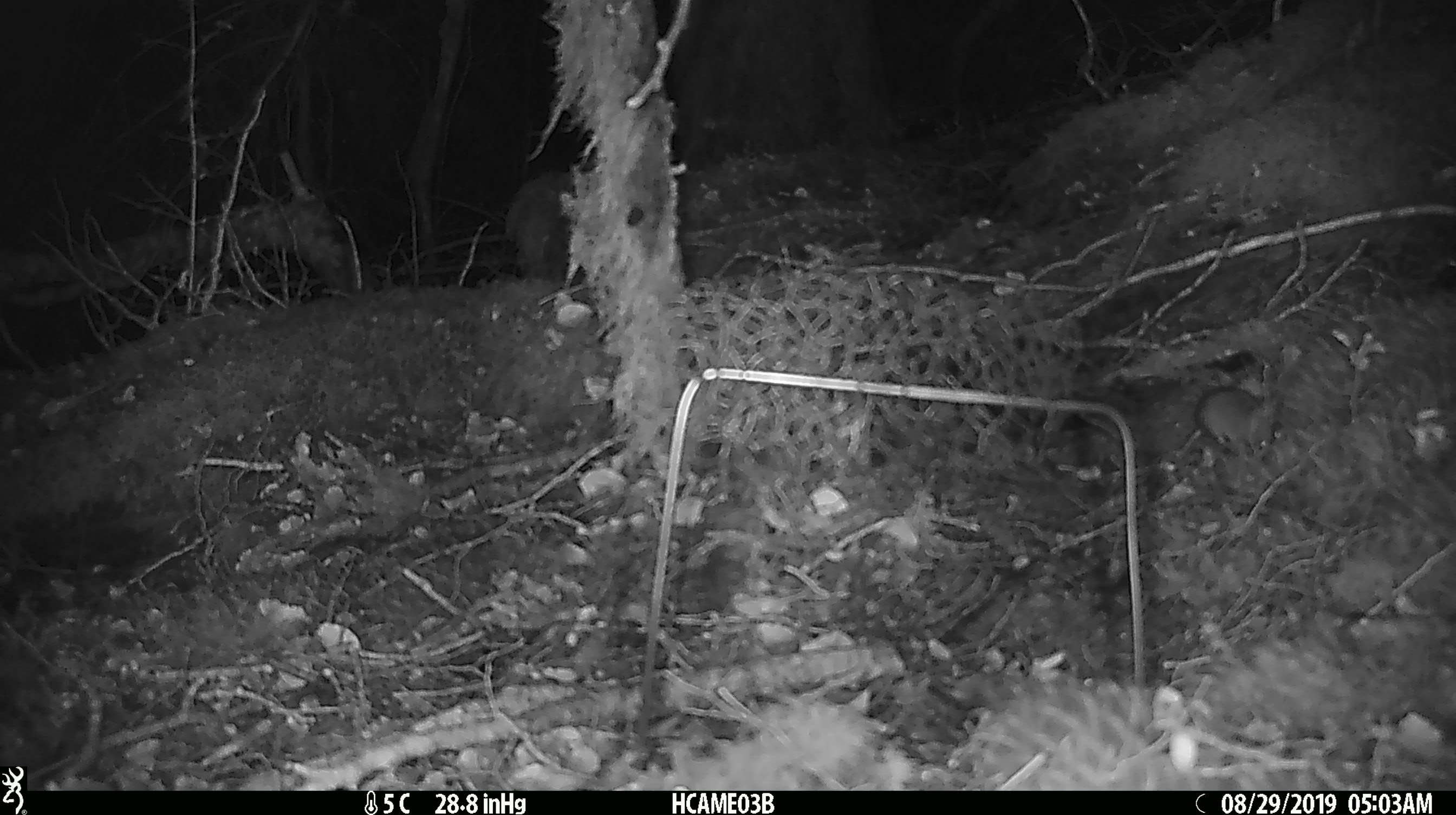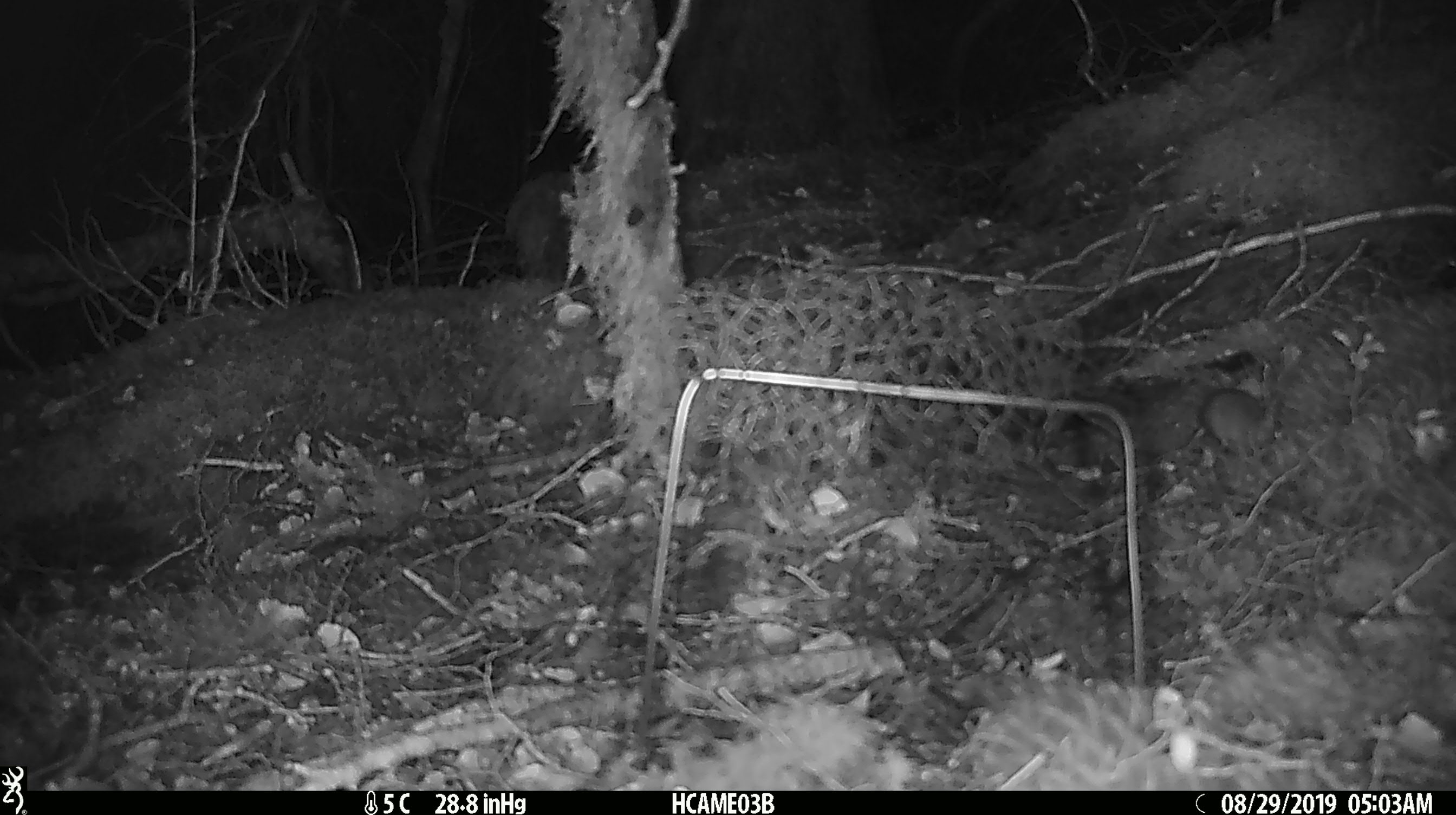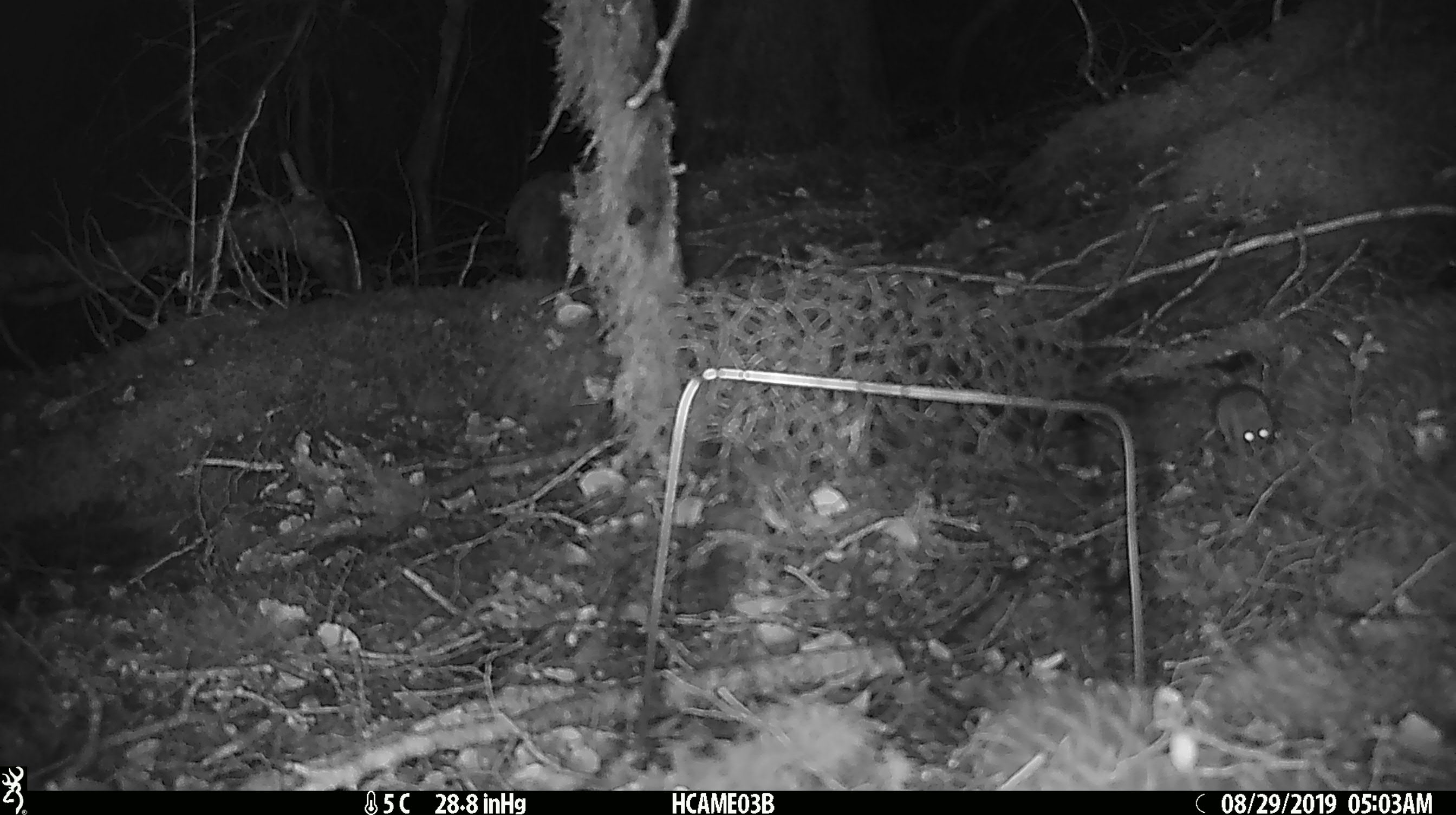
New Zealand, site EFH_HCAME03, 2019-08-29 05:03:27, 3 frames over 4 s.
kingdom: Animalia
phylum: Chordata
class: Mammalia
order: Rodentia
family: Muridae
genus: Mus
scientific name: Mus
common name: mouse